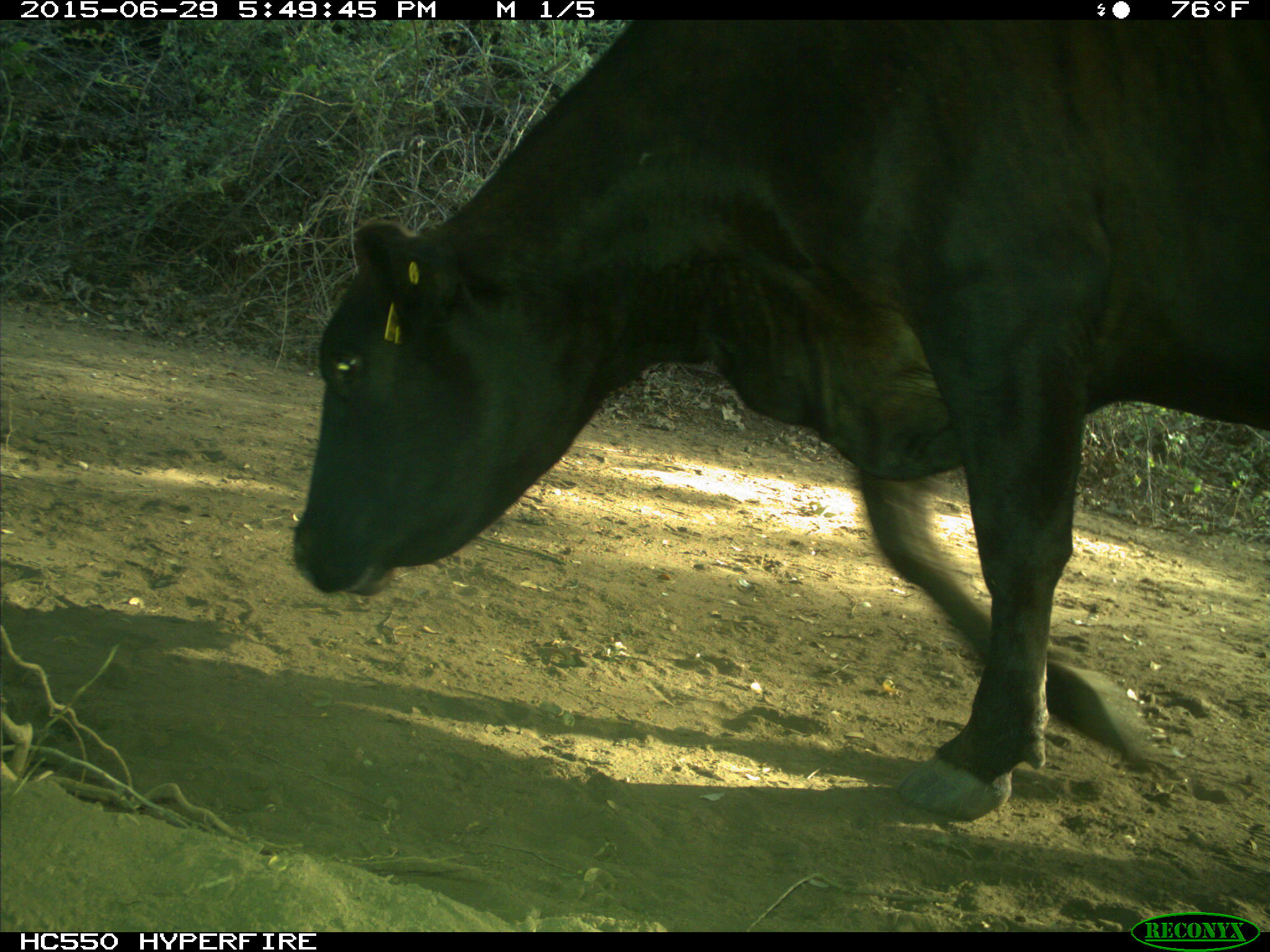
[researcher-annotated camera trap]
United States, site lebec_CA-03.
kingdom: Animalia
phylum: Chordata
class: Mammalia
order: Artiodactyla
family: Bovidae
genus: Bos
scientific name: Bos taurus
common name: domestic cow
Bos taurus (domestic cow).